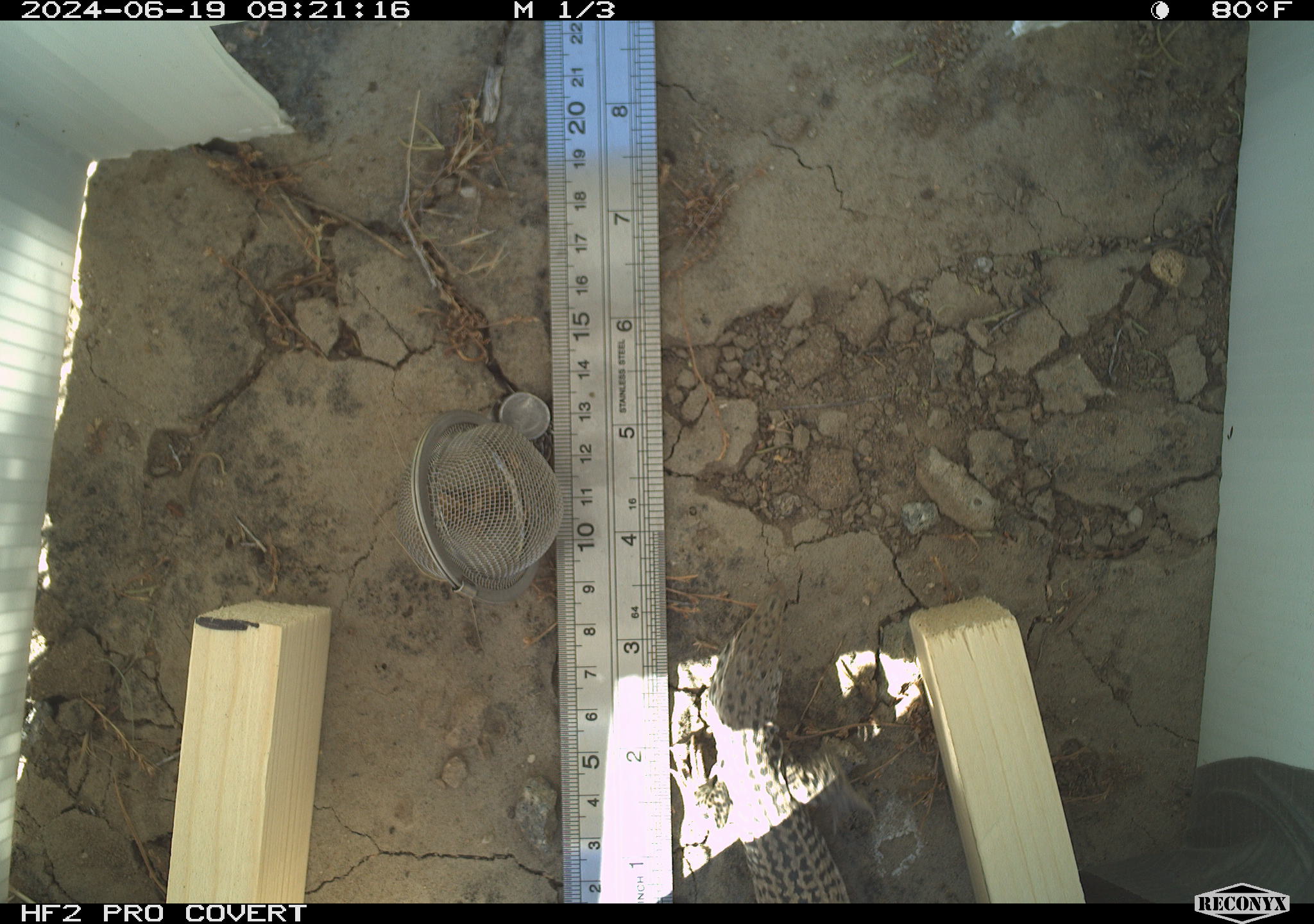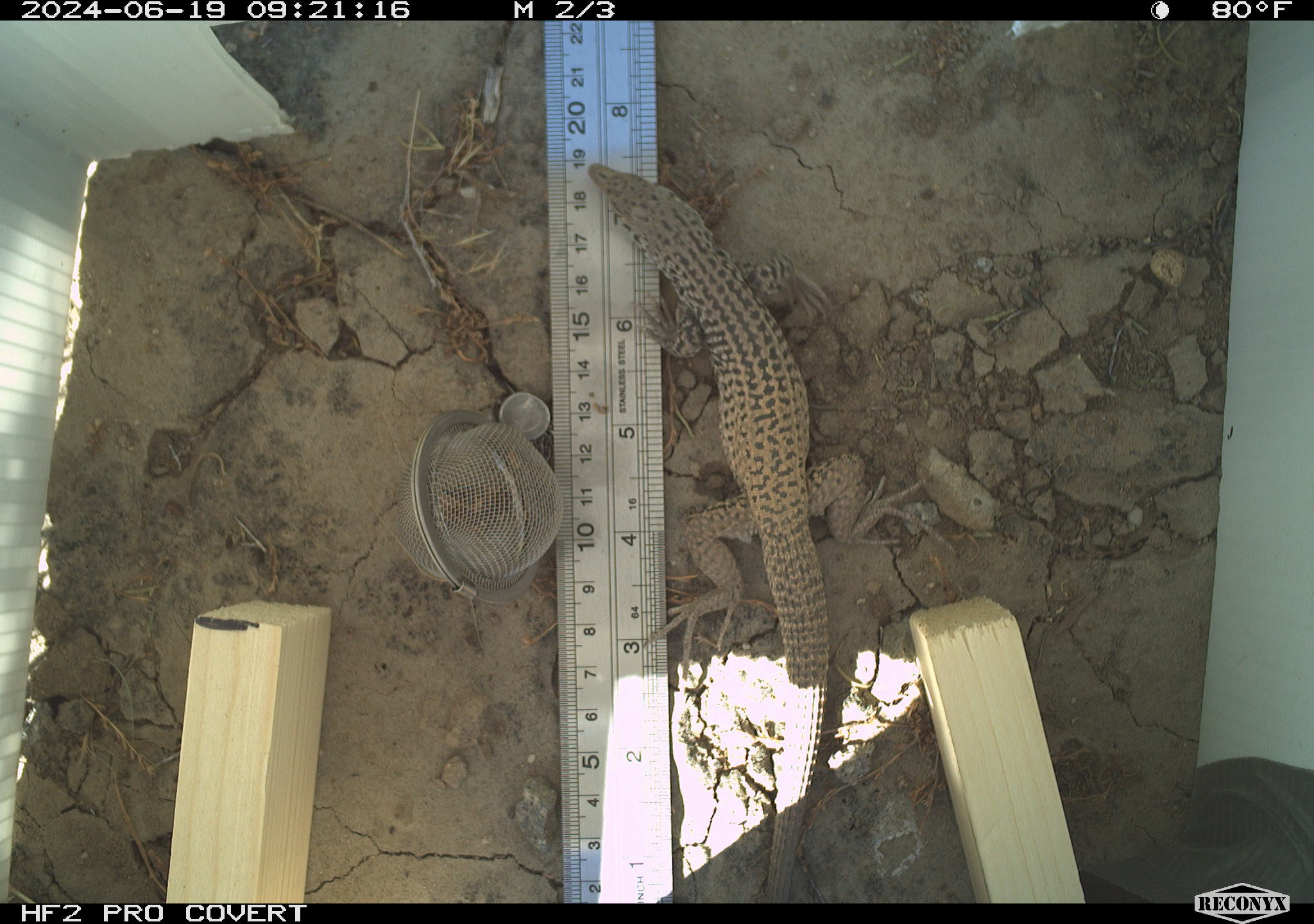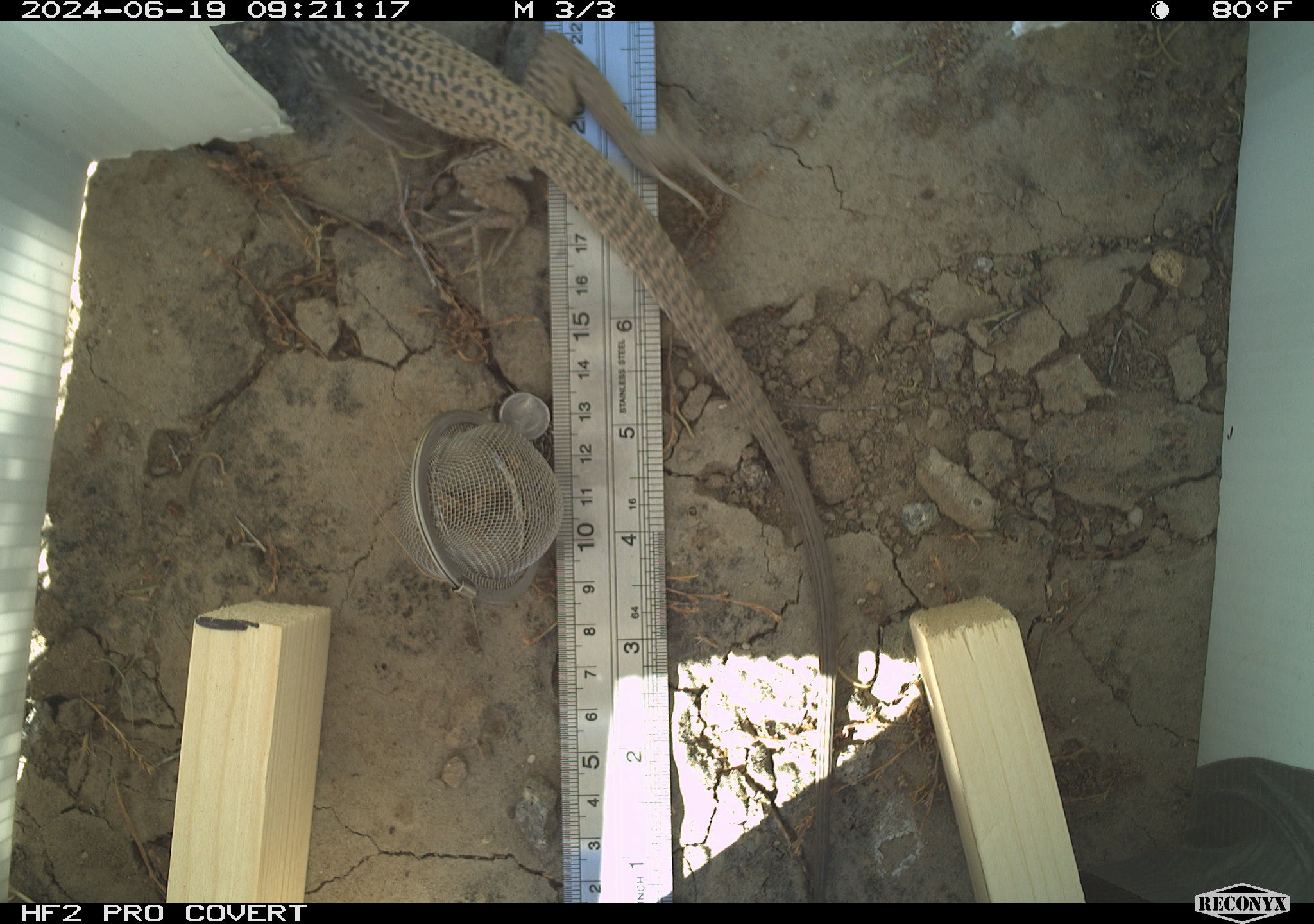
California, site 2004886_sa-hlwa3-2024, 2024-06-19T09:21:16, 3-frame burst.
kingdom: Animalia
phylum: Chordata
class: Reptilia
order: Squamata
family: Teiidae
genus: Aspidoscelis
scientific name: Aspidoscelis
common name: whiptail lizards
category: aspidoscelis species